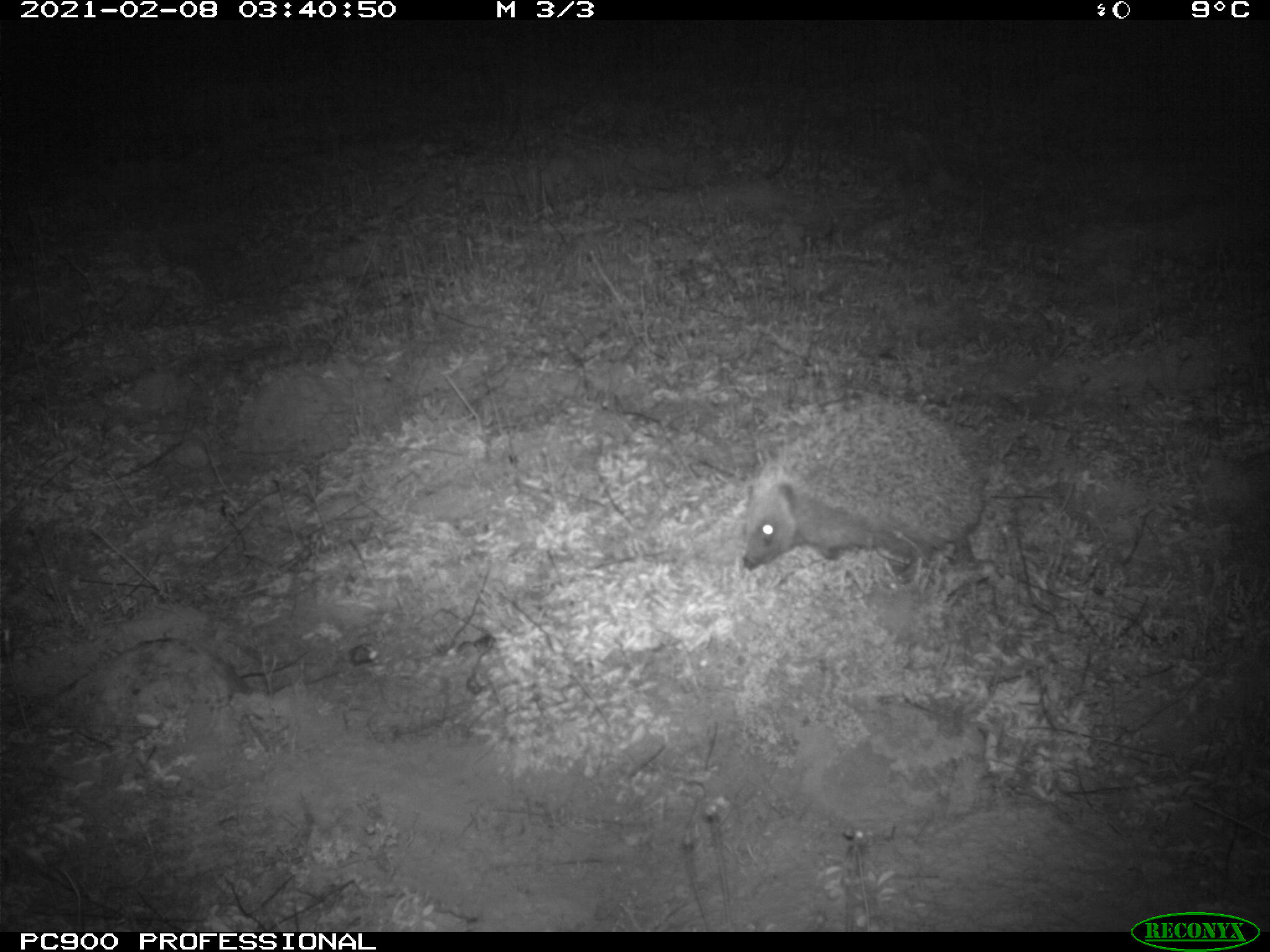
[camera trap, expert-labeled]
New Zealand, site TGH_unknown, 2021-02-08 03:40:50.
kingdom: Animalia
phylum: Chordata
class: Mammalia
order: Eulipotyphla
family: Erinaceidae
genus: Erinaceus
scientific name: Erinaceus europaeus europaeus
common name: european hedgehog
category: hedgehog